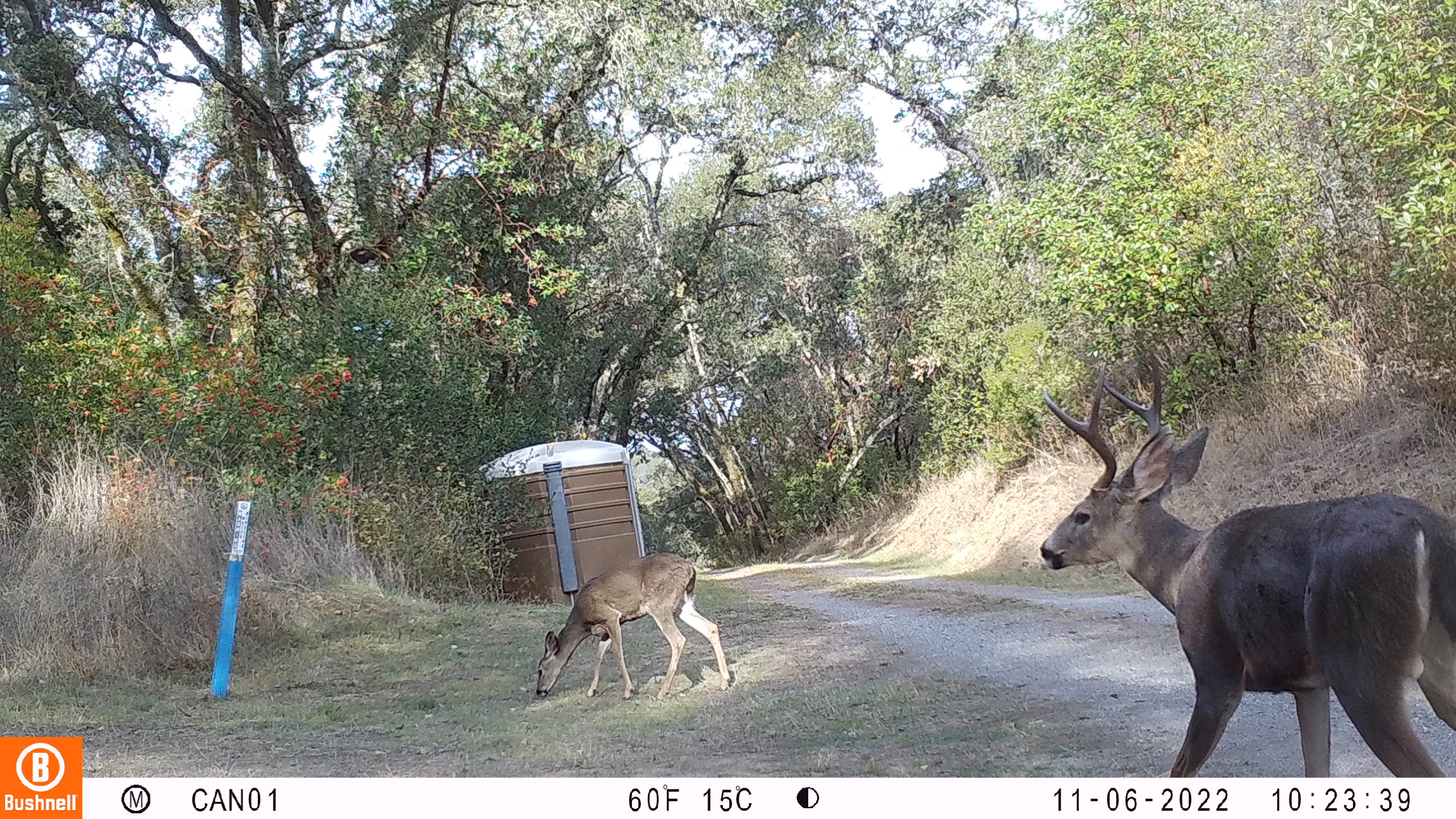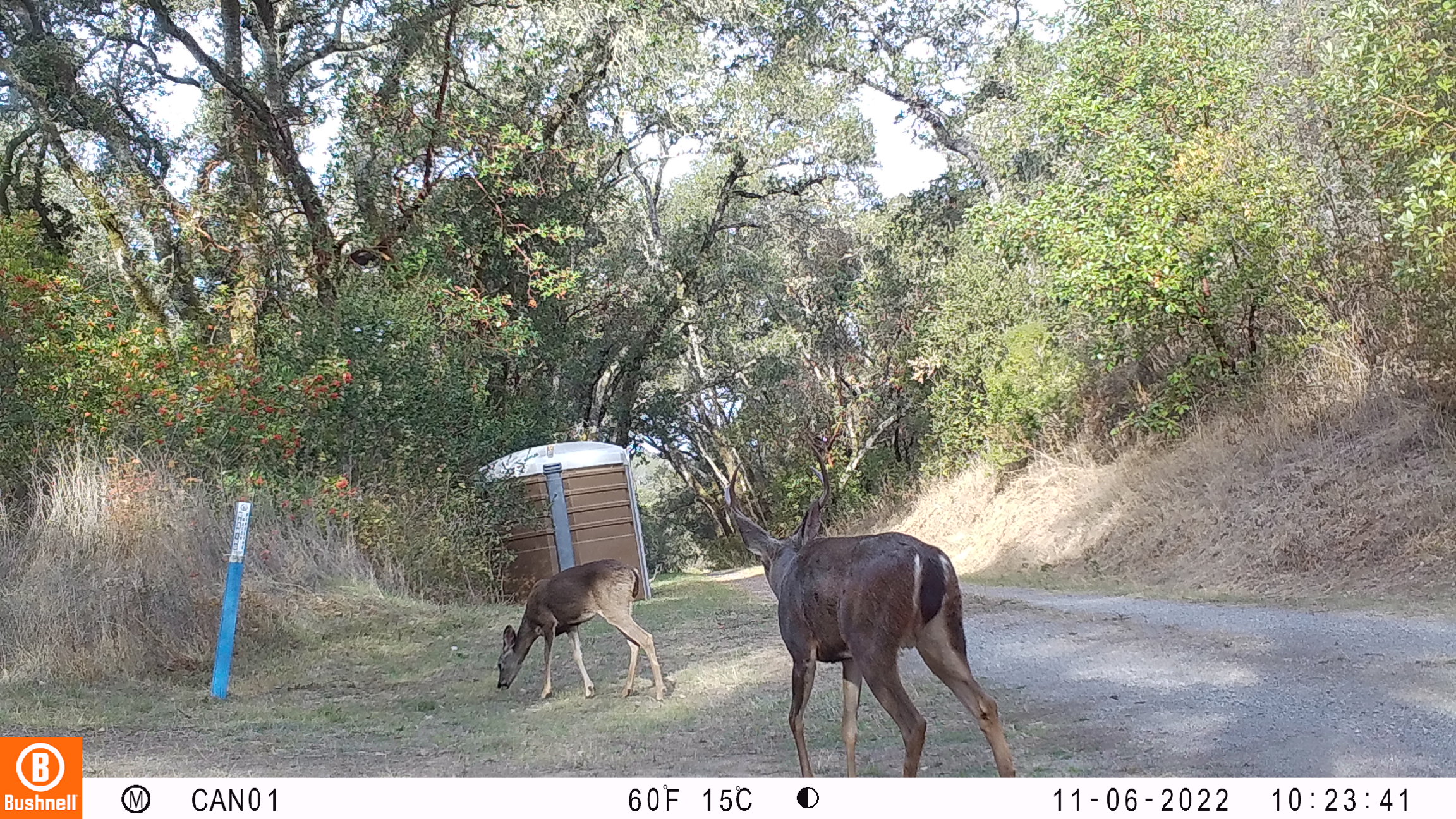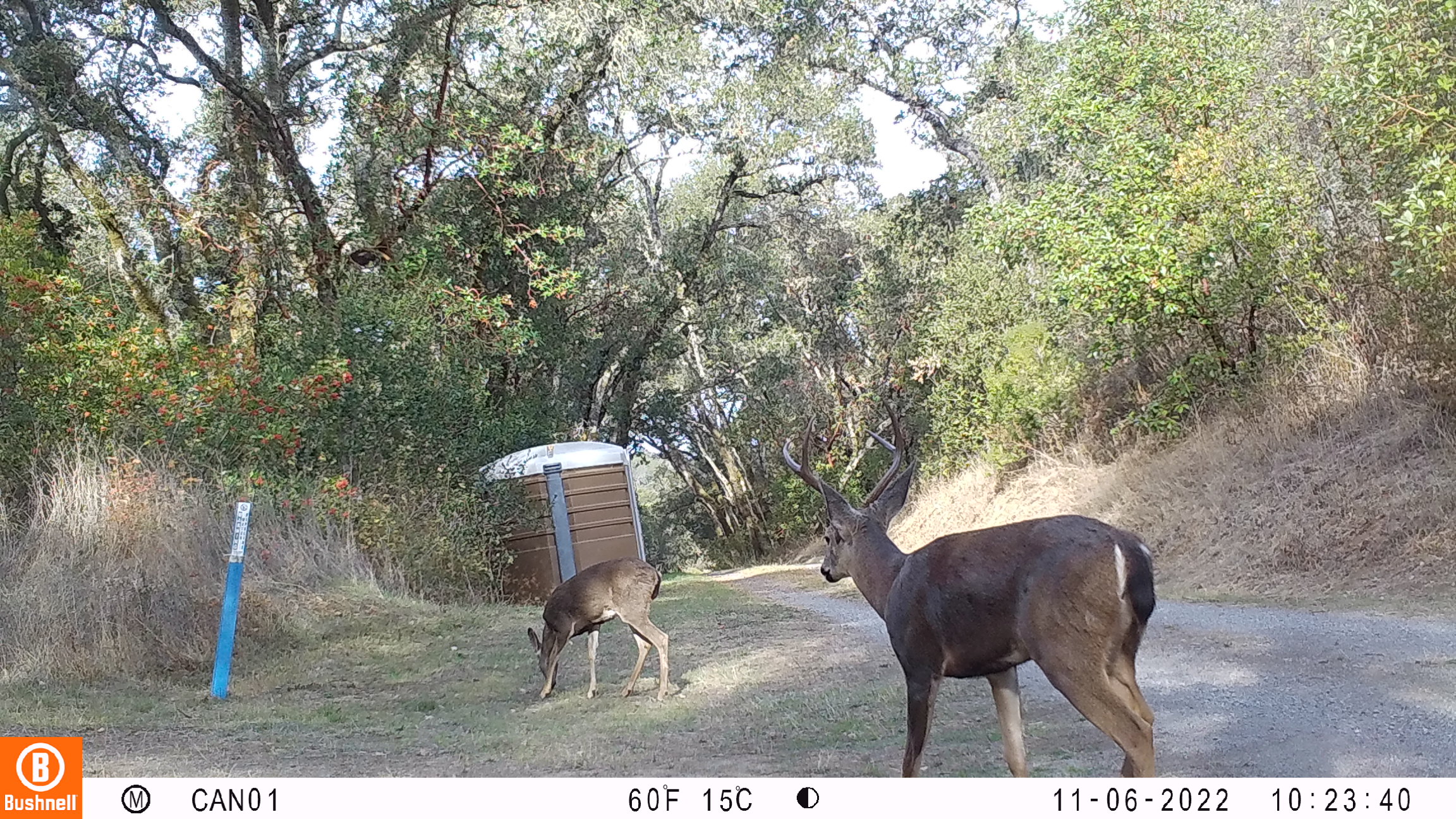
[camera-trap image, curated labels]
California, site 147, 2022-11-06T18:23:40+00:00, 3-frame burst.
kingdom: Animalia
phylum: Chordata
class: Mammalia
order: Artiodactyla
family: Cervidae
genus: Odocoileus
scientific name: Odocoileus hemionus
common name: mule deer